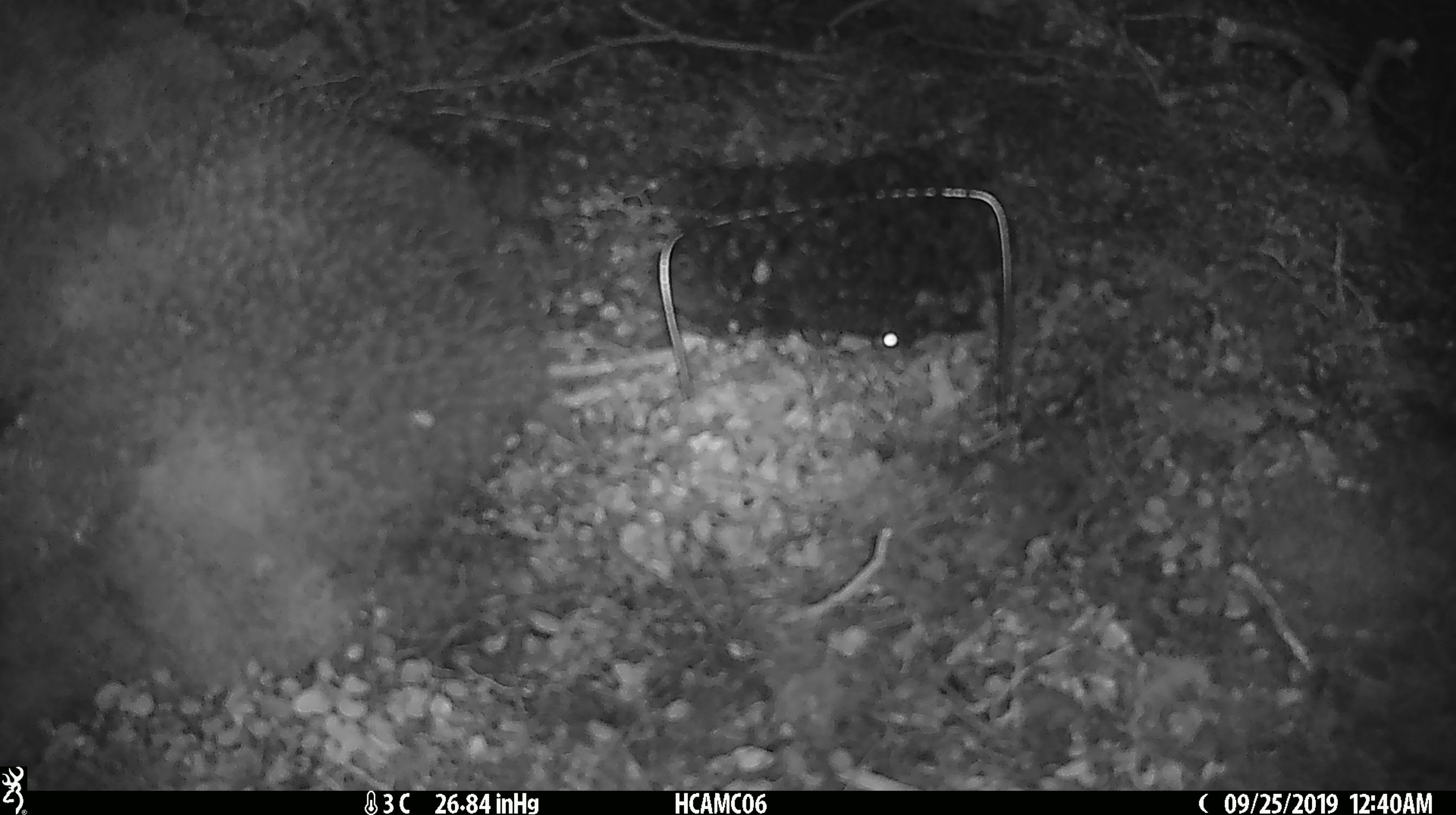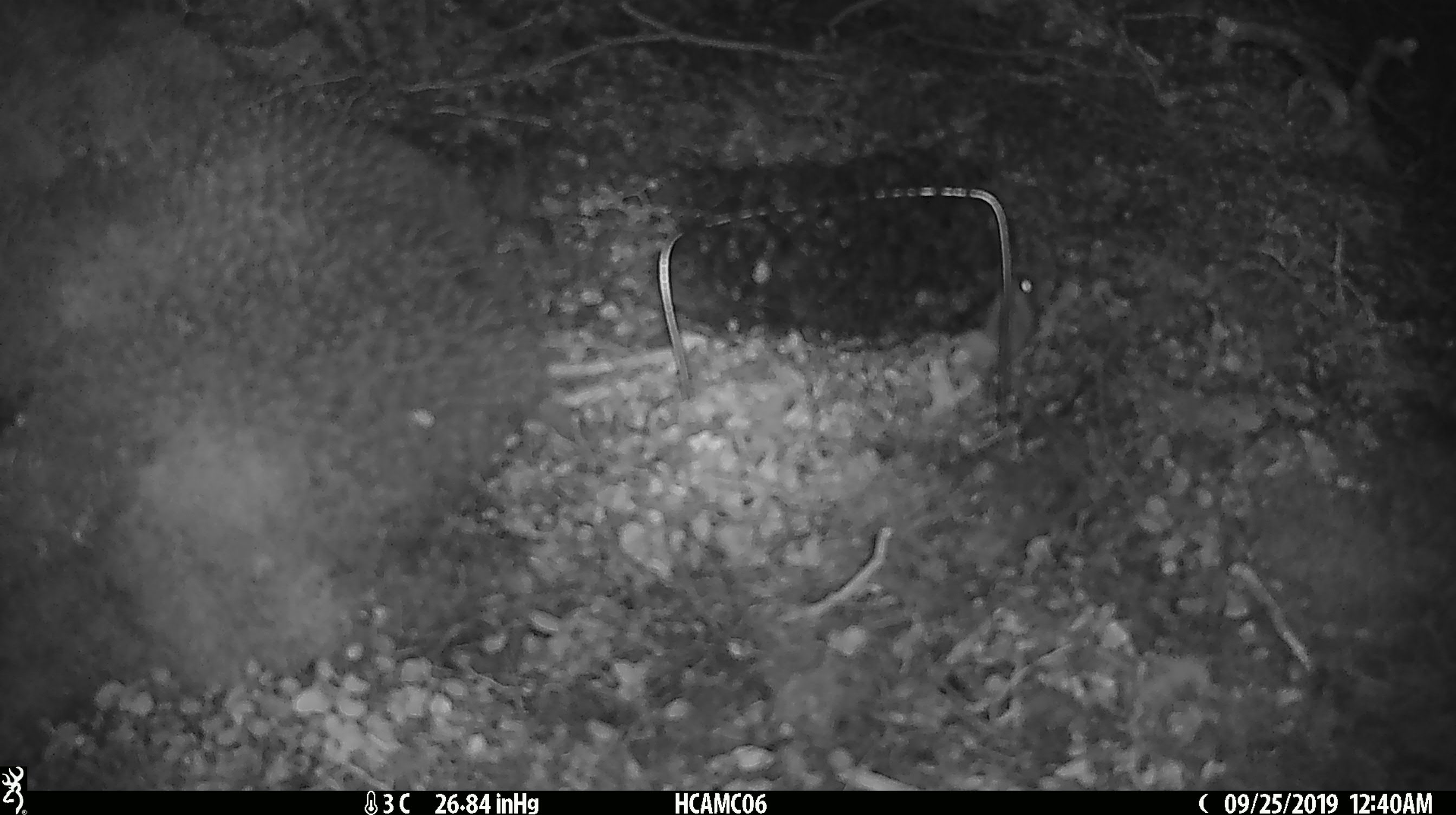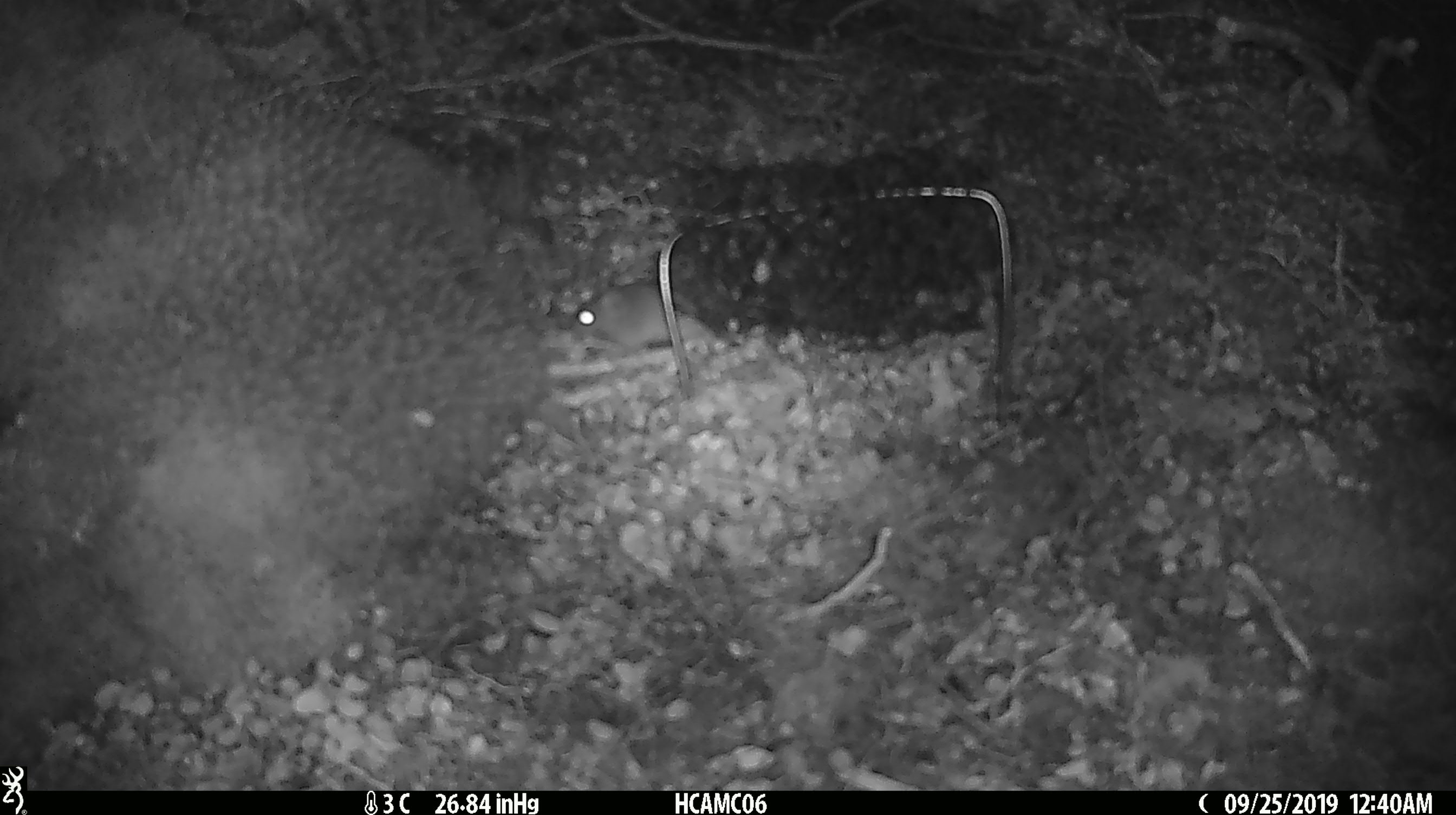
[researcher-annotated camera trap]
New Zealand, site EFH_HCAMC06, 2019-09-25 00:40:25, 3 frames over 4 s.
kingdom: Animalia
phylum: Chordata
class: Mammalia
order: Rodentia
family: Muridae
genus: Mus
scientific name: Mus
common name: mouse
Mouse (Mus).